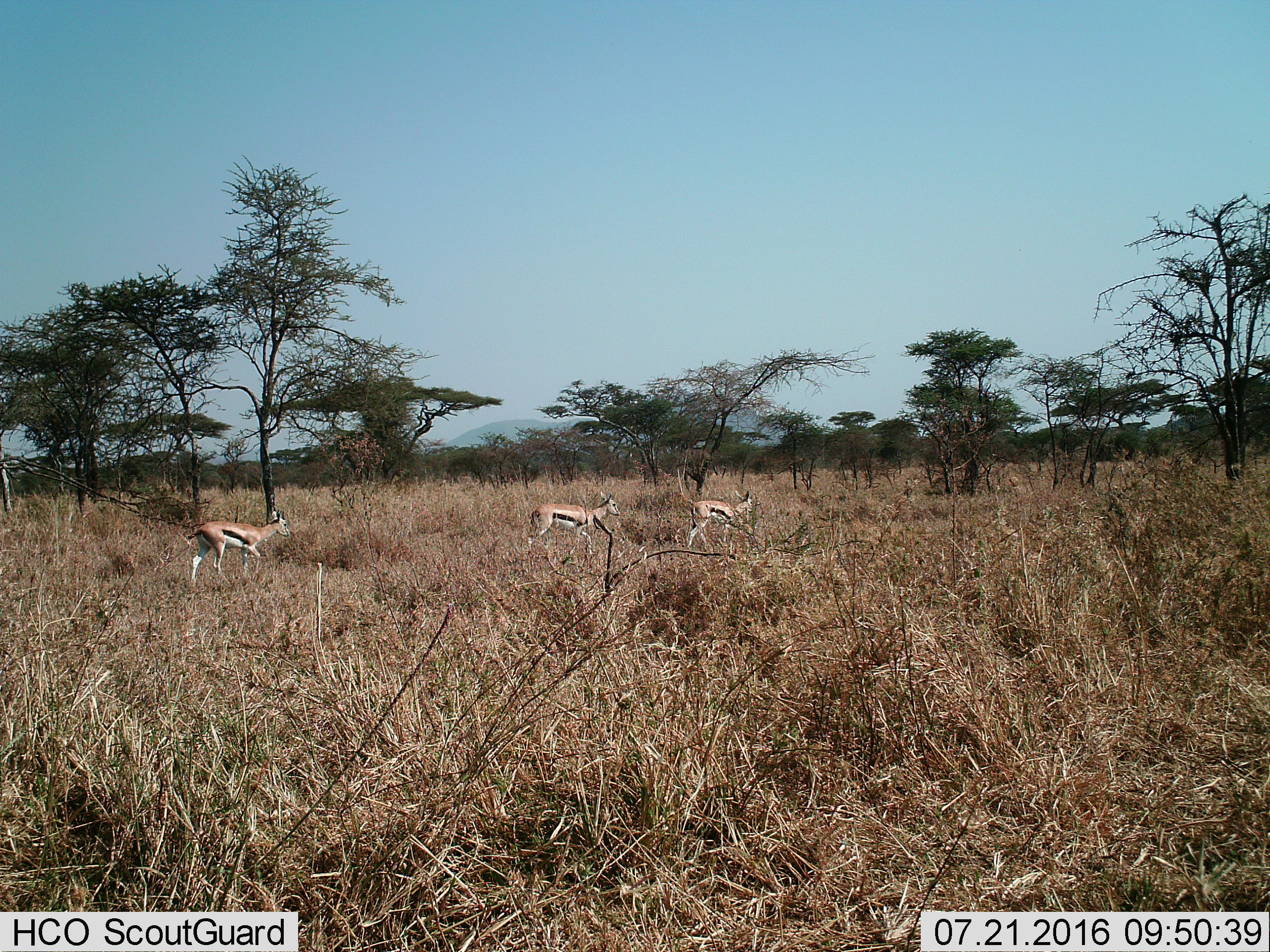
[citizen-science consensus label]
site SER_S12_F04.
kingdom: Animalia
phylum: Chordata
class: Mammalia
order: Artiodactyla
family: Bovidae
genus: Eudorcas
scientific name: Eudorcas thomsonii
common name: thomson's gazelle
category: gazellethomsons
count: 3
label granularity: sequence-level